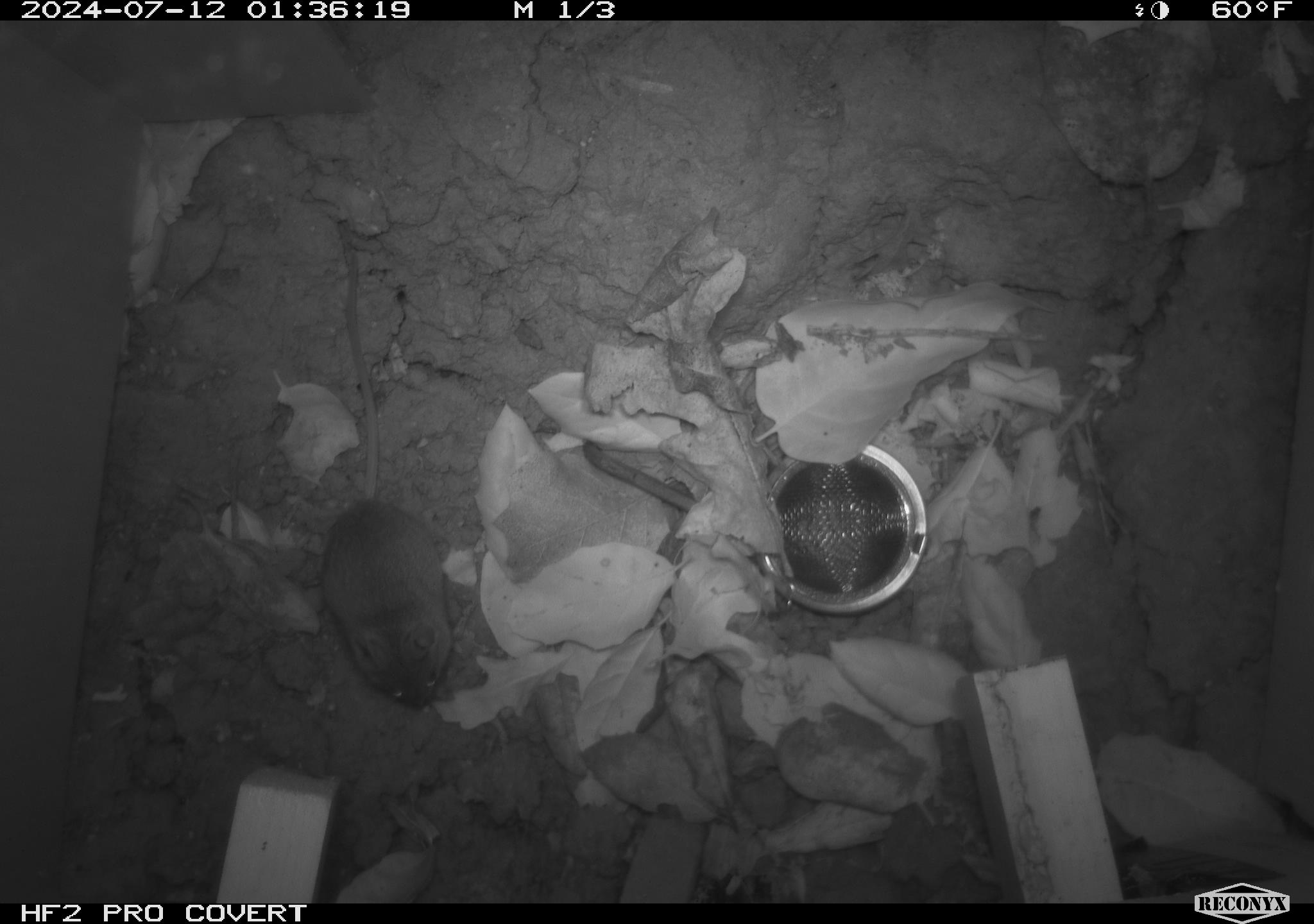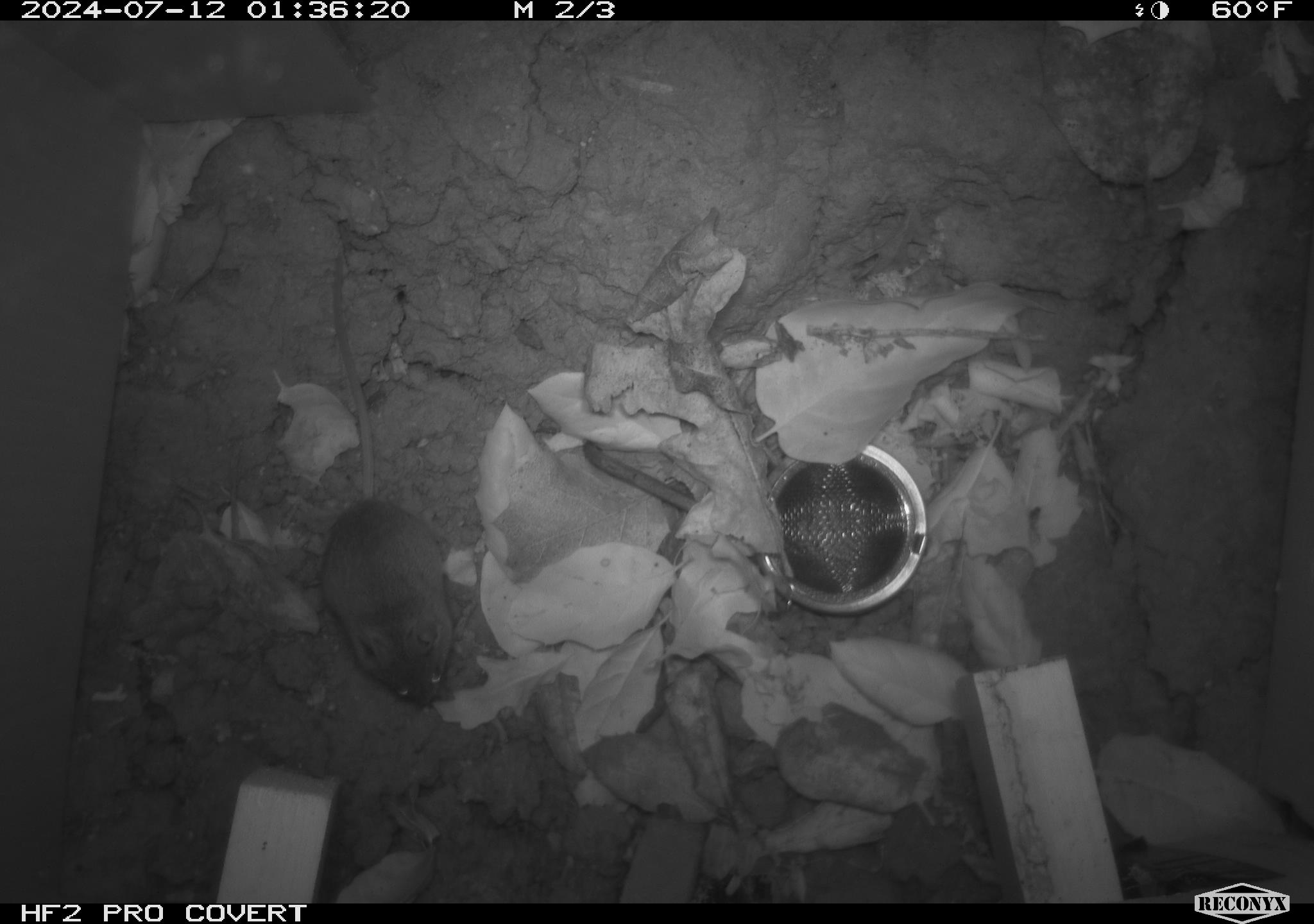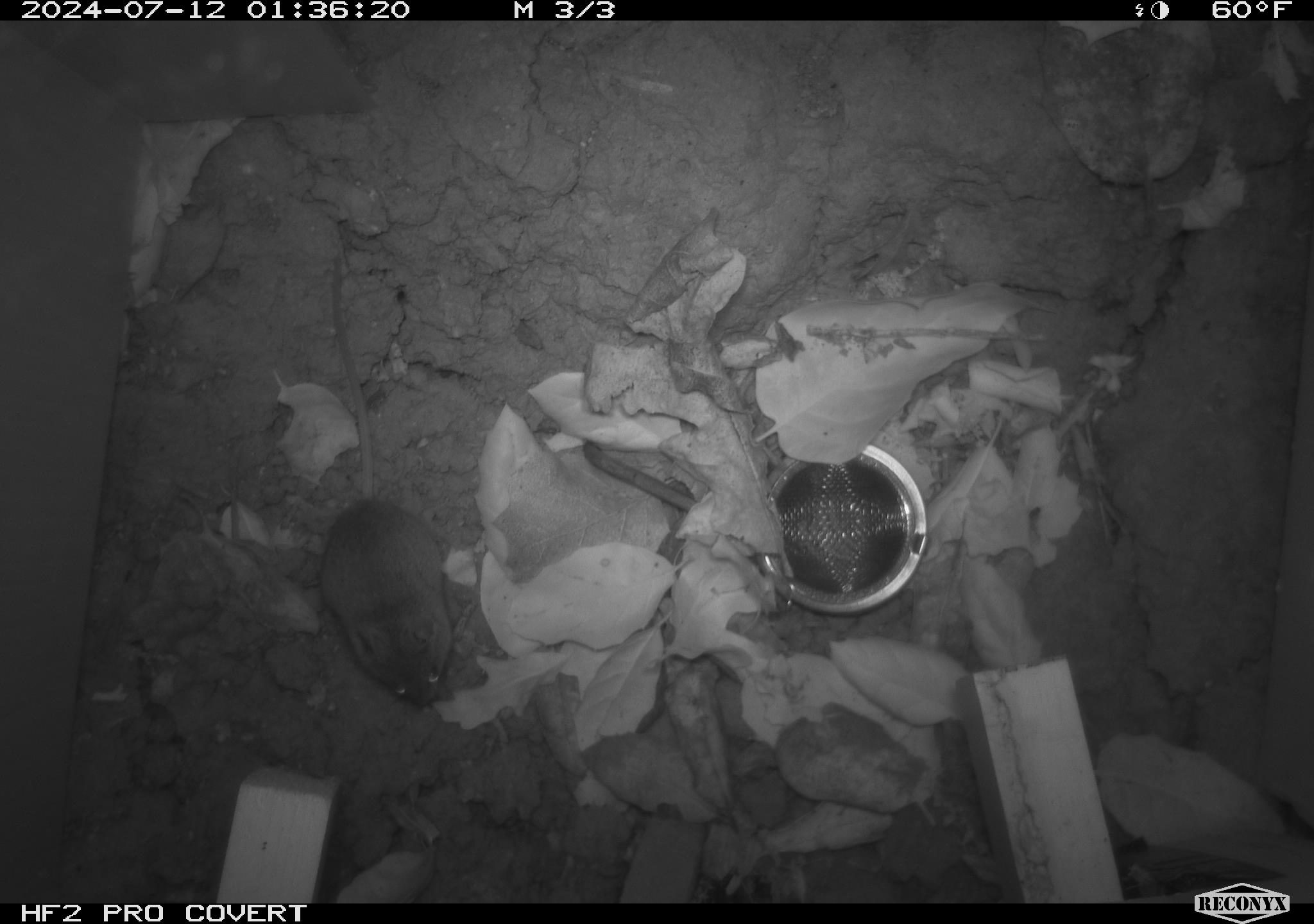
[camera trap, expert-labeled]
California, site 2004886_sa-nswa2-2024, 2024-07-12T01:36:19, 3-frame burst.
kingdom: Animalia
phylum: Chordata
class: Mammalia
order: Rodentia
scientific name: Rodentia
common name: rodent